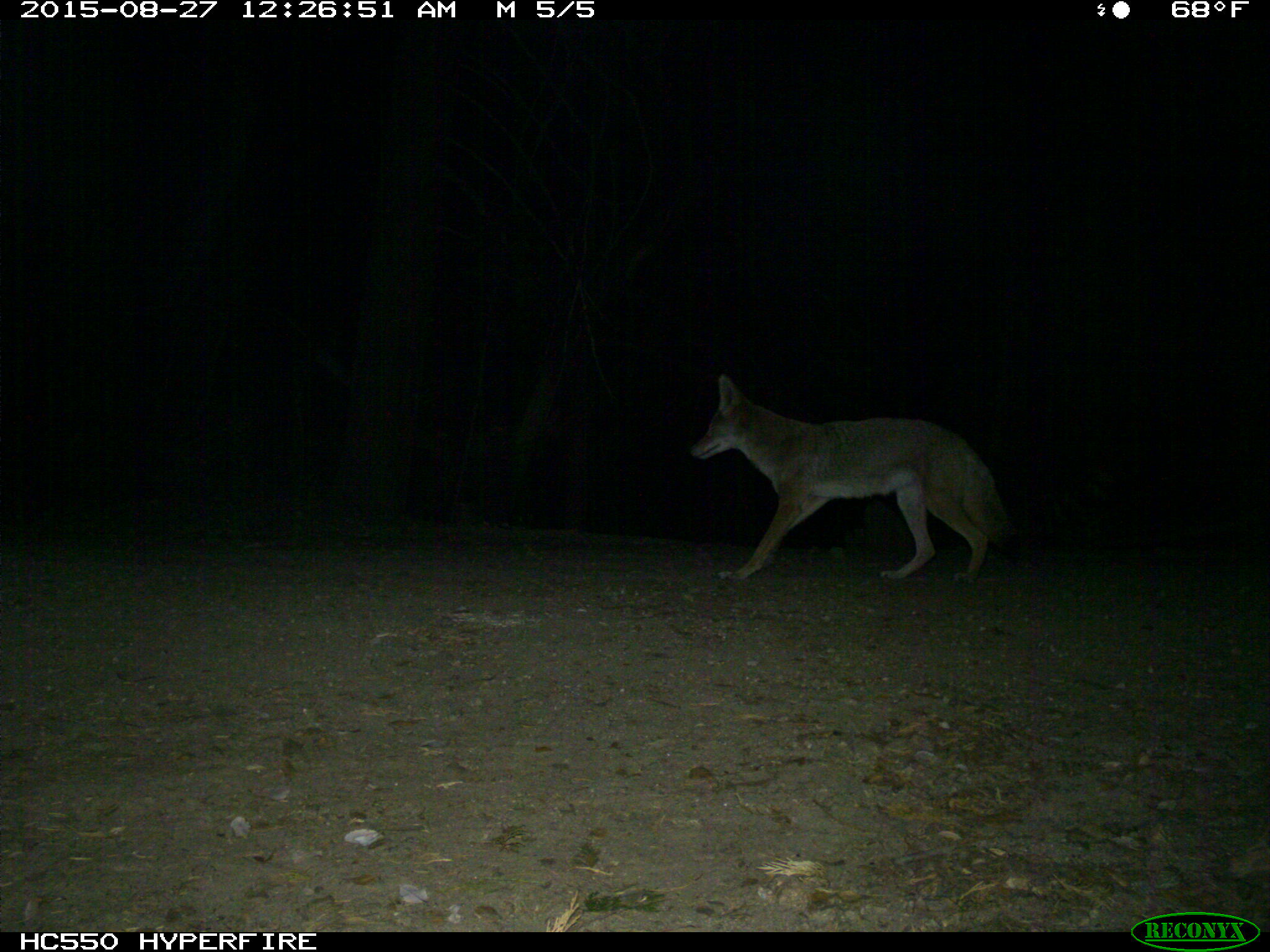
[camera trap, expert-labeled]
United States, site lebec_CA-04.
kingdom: Animalia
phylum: Chordata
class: Mammalia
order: Carnivora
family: Canidae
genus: Canis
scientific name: Canis latrans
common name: coyote